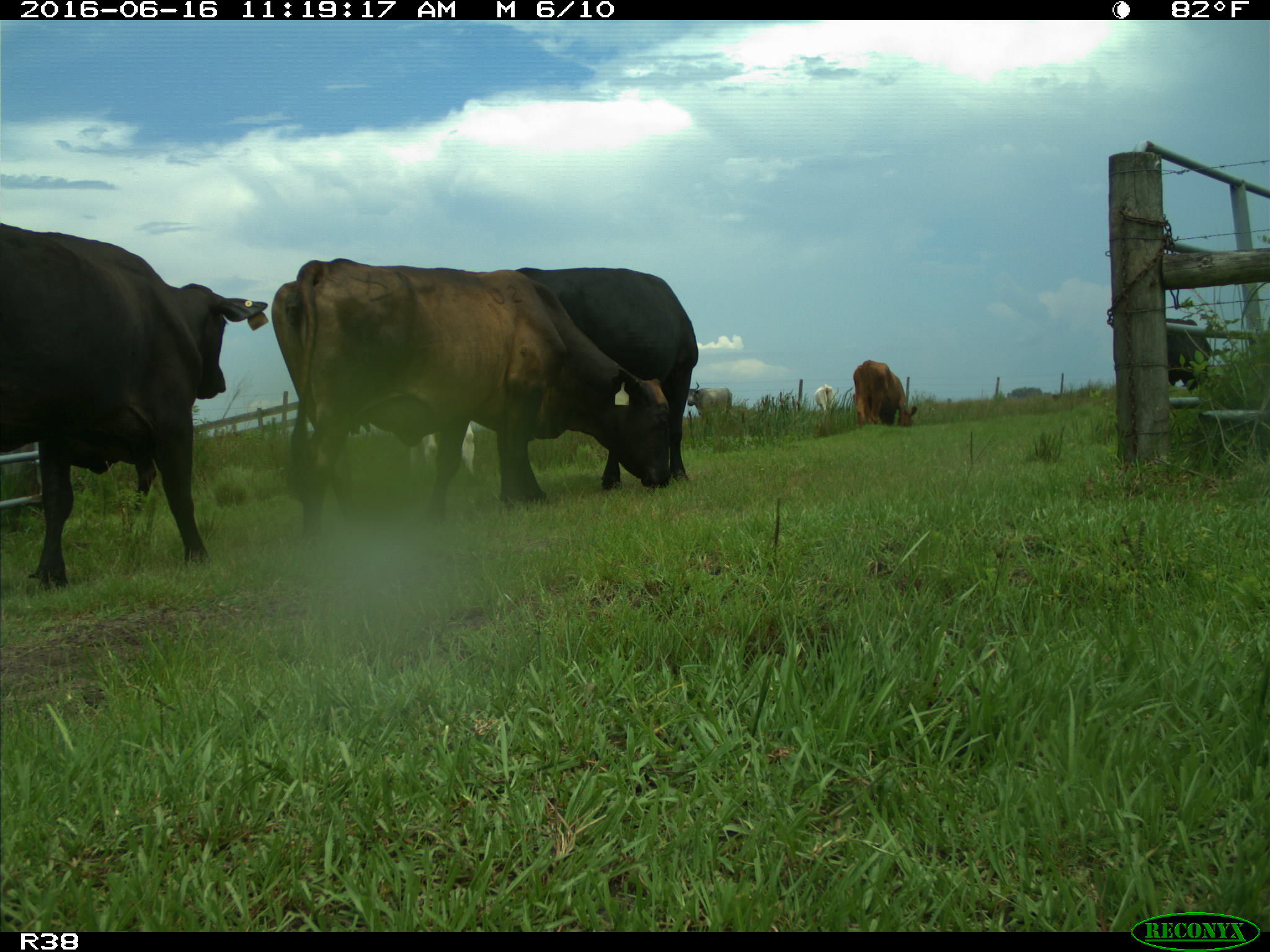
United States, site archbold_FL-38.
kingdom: Animalia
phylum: Chordata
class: Mammalia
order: Artiodactyla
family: Bovidae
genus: Bos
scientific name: Bos taurus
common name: domestic cow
Bos taurus (domestic cow).